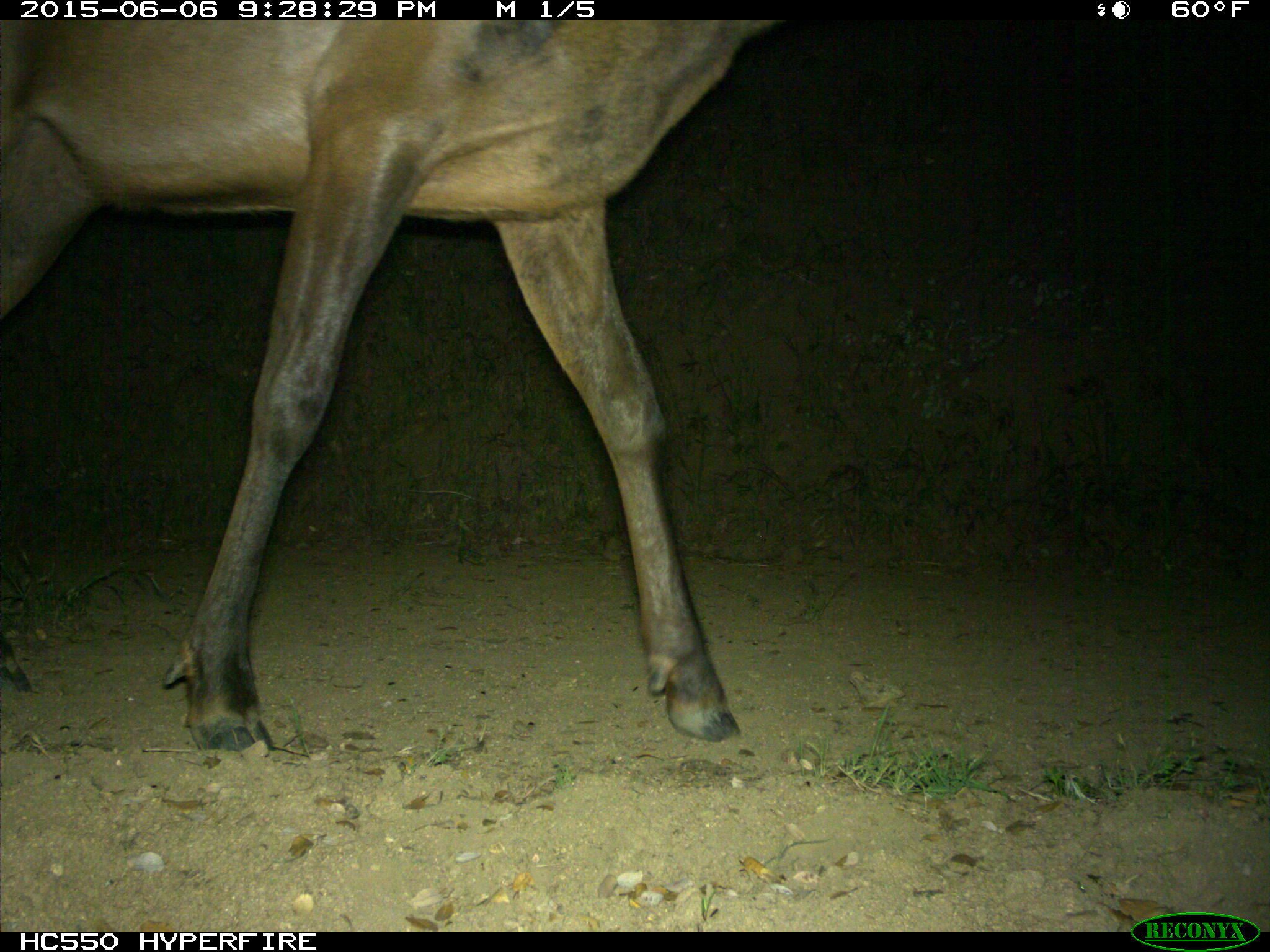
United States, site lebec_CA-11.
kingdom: Animalia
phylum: Chordata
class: Mammalia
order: Artiodactyla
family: Cervidae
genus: Cervus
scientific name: Cervus canadensis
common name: elk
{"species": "Cervus canadensis (elk)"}